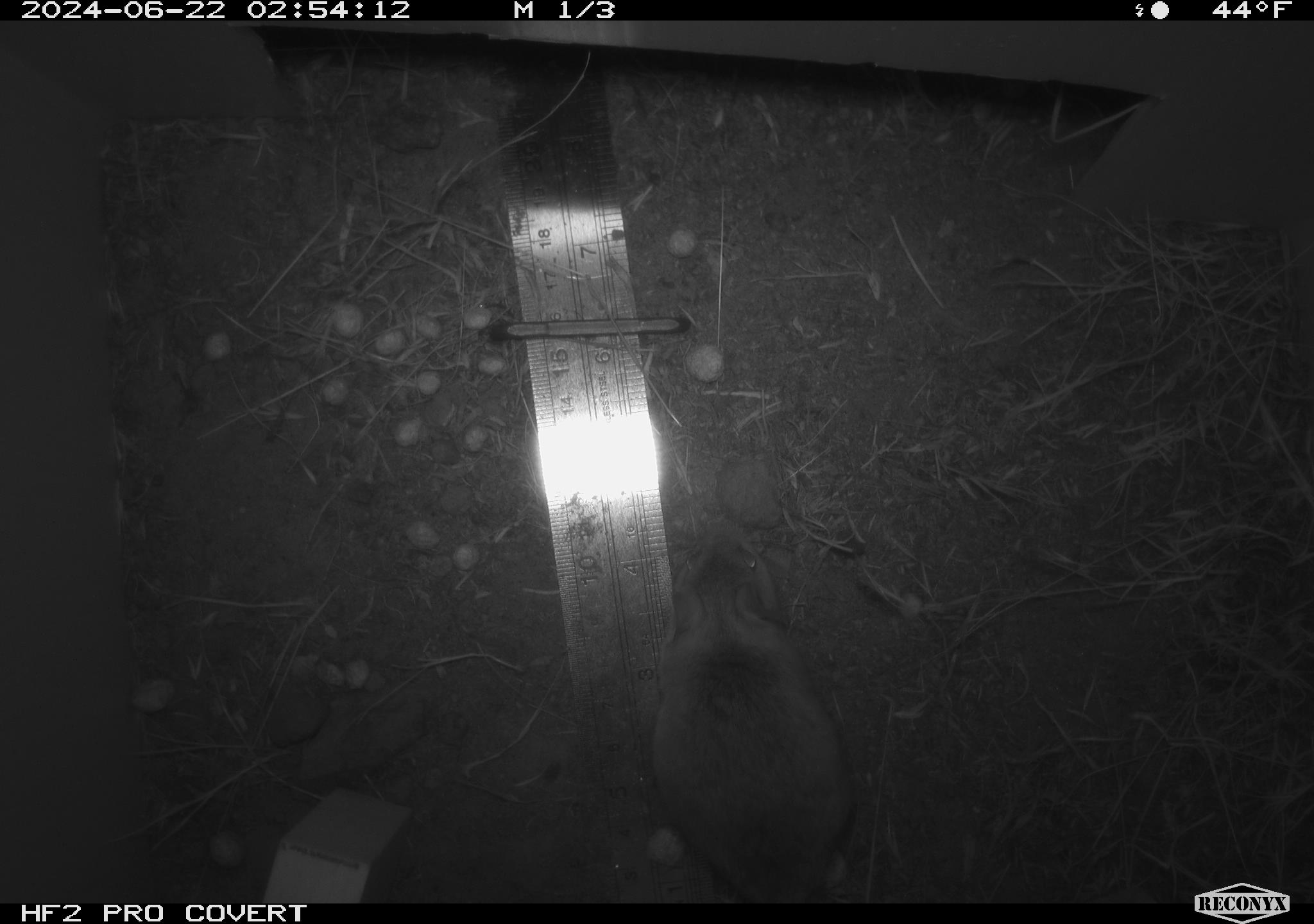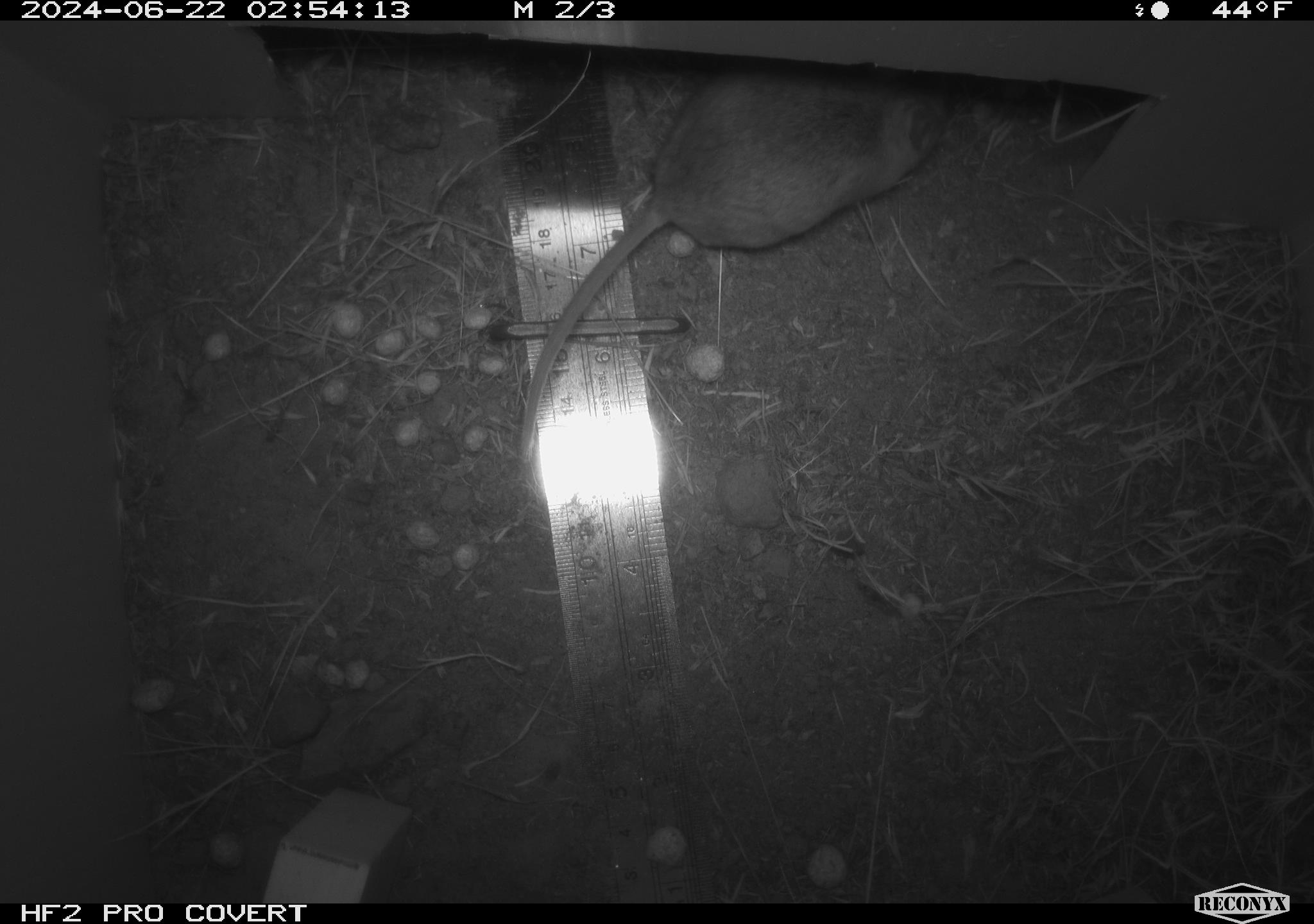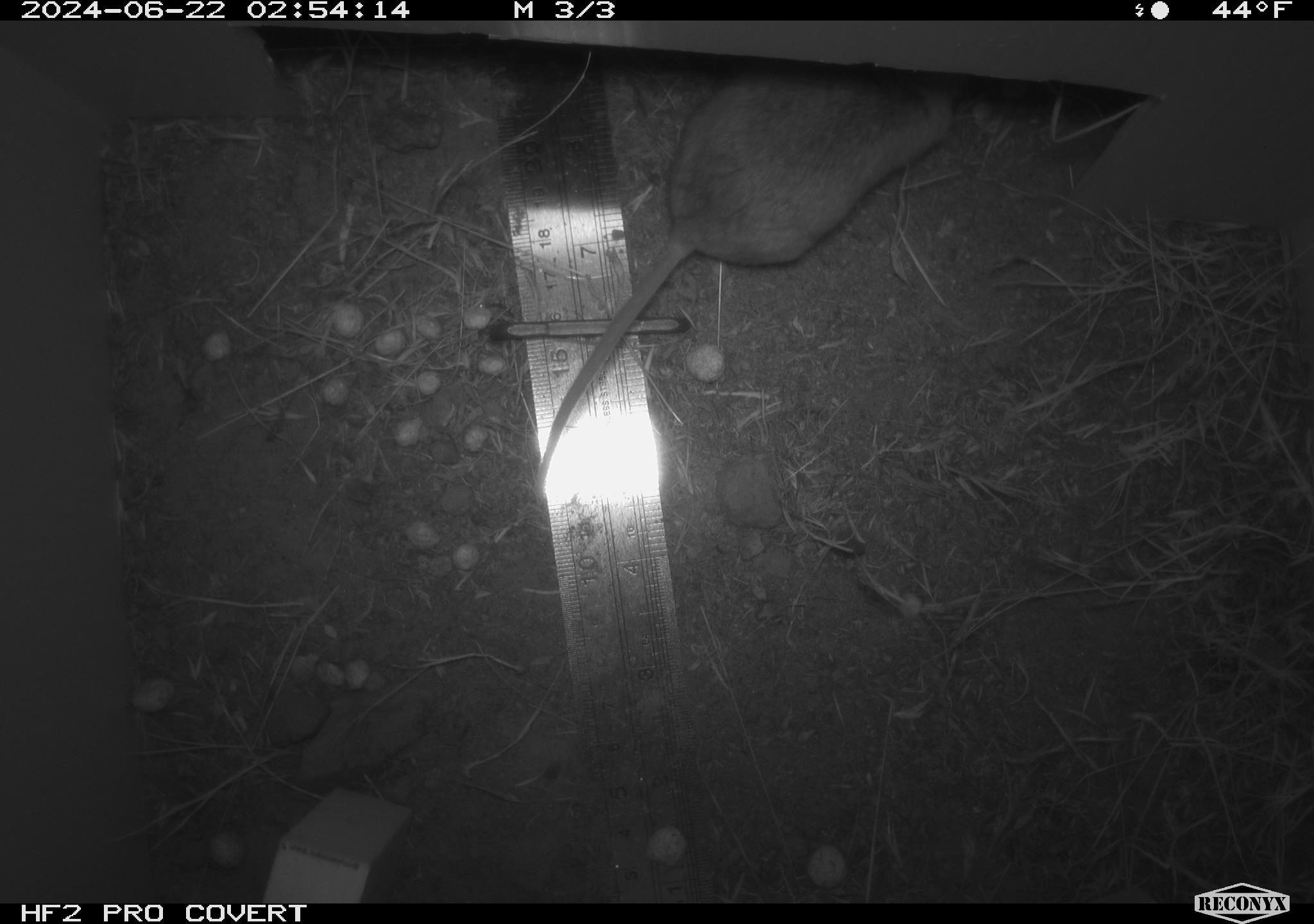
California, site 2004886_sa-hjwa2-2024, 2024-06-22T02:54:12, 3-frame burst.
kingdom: Animalia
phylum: Chordata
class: Mammalia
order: Rodentia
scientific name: Rodentia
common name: rodent